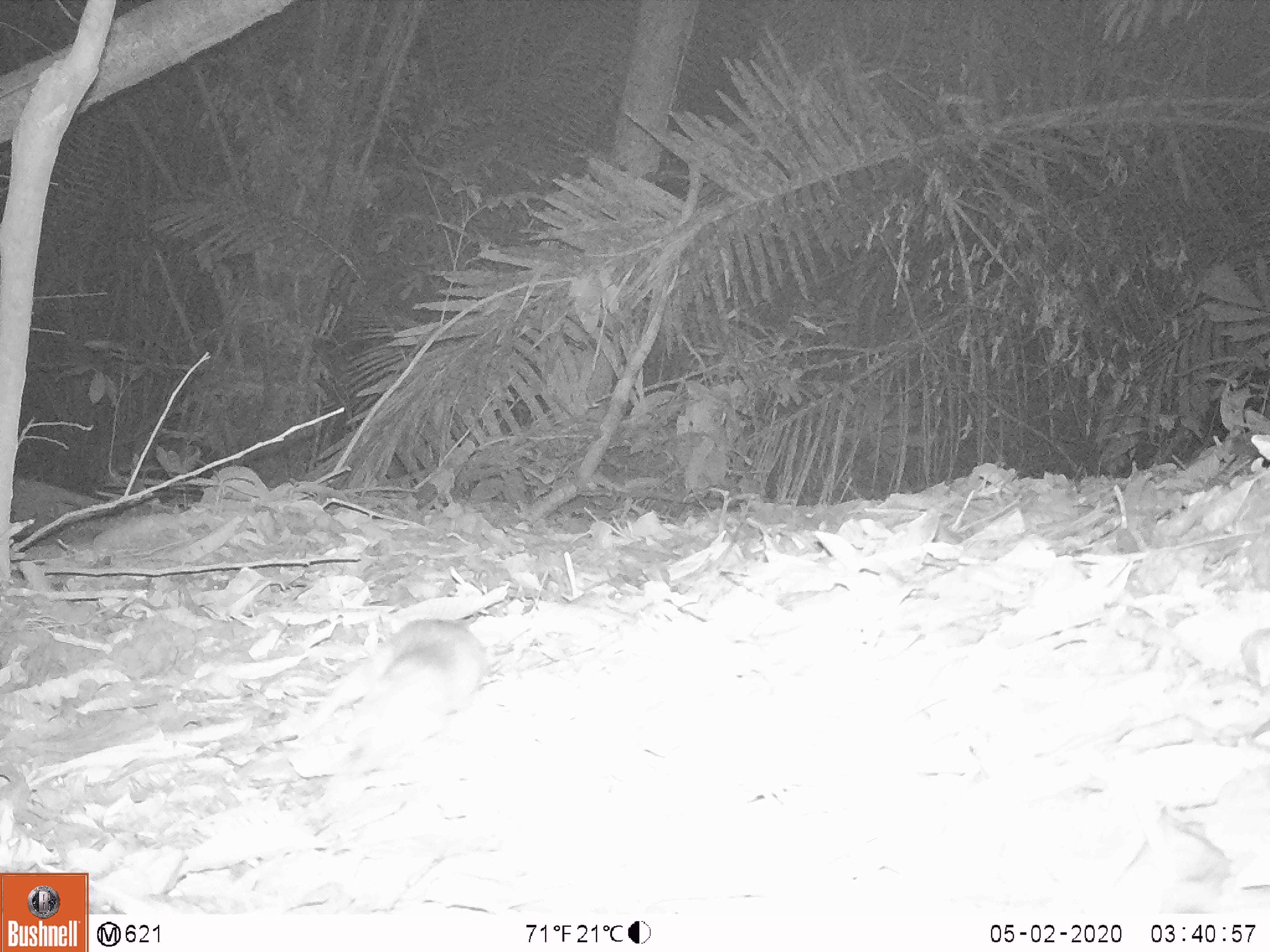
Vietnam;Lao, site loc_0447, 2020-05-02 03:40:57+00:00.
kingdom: Animalia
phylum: Chordata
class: Mammalia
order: Rodentia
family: Muridae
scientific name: Muridae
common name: old-world mice and rats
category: unidentified murid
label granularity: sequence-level